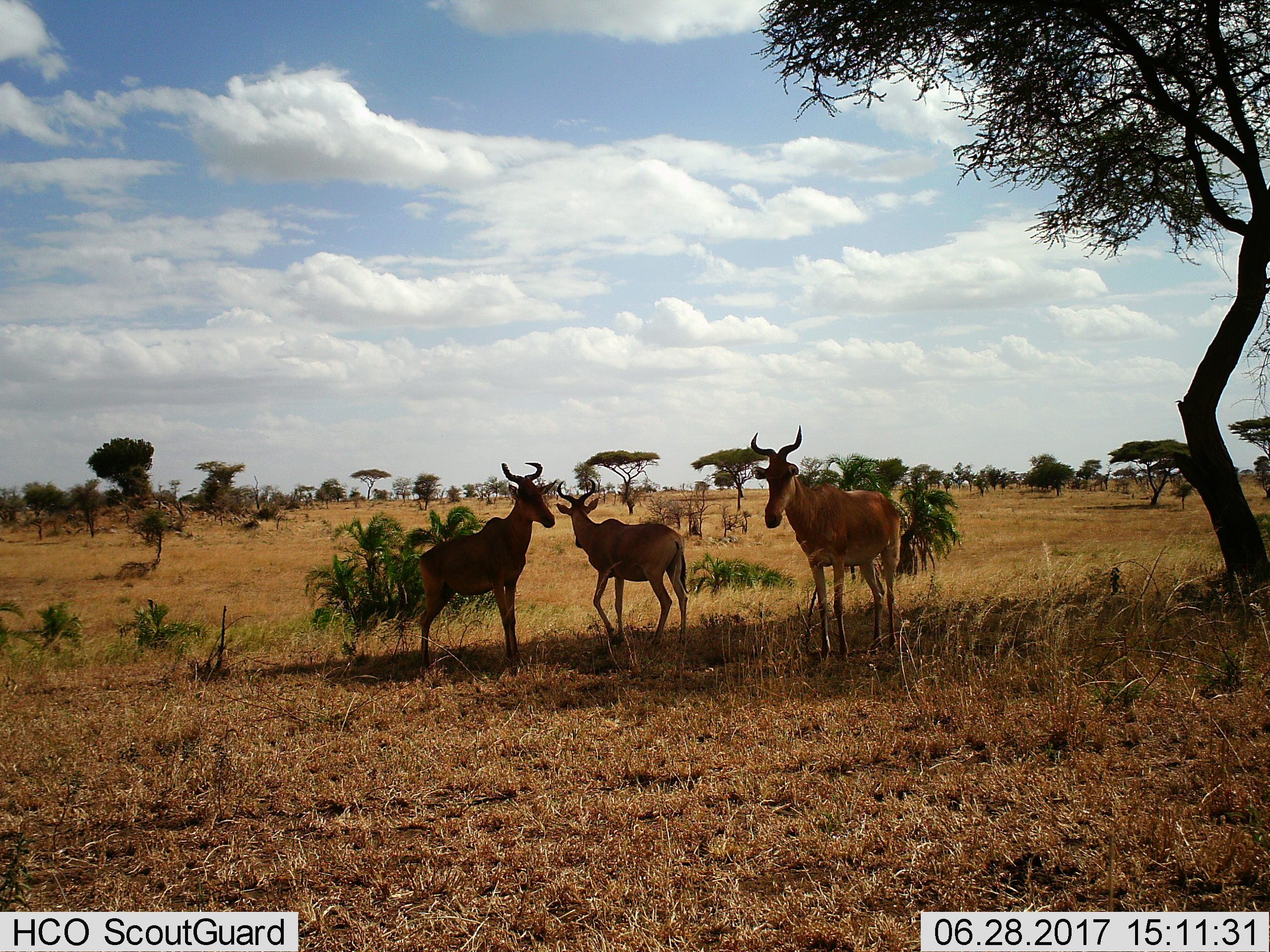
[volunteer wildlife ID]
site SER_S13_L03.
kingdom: Animalia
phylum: Chordata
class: Mammalia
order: Artiodactyla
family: Bovidae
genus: Alcelaphus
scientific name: Alcelaphus buselaphus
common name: hartebeest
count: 3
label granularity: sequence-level